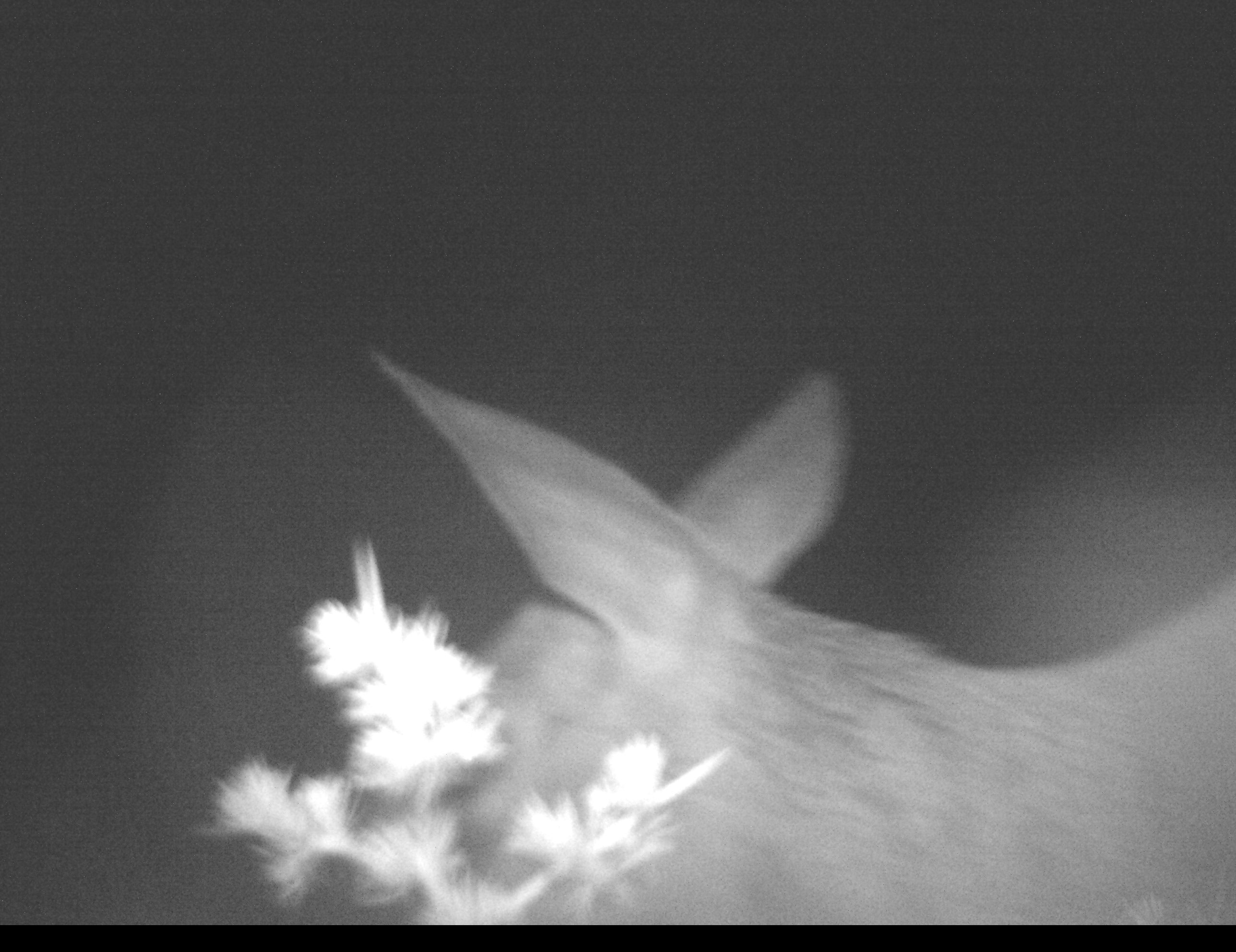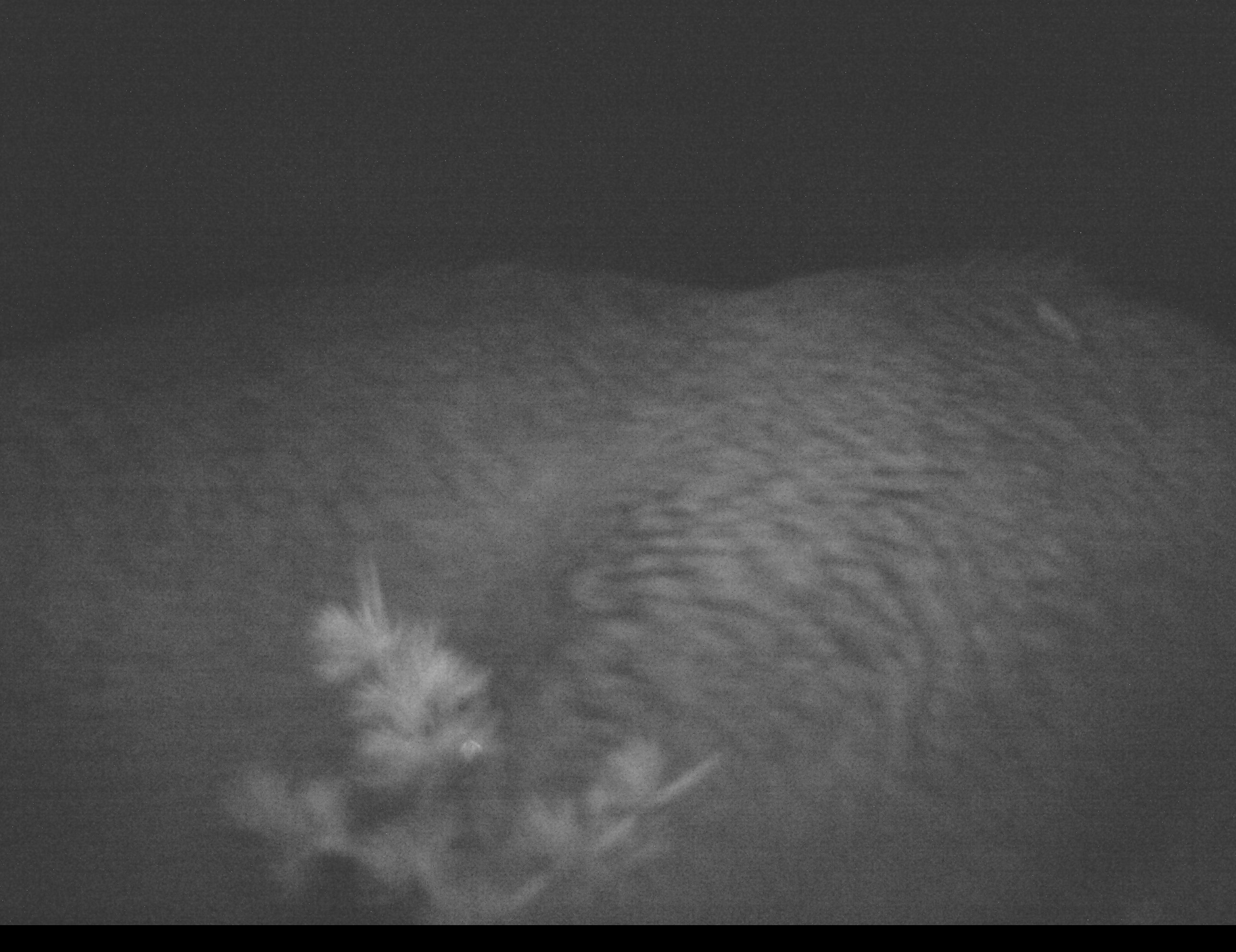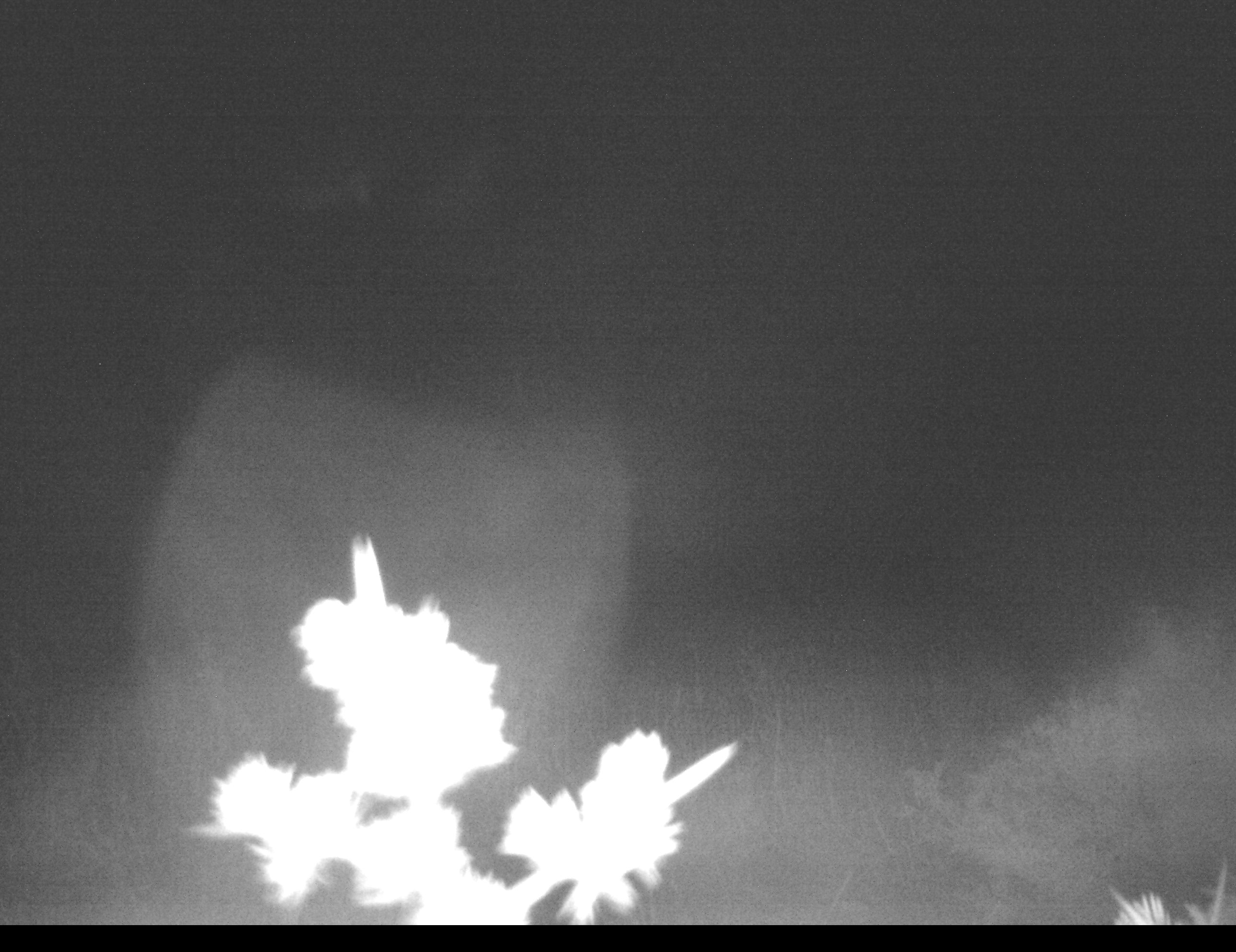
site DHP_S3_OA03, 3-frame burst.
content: unidentified animal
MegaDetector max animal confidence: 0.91